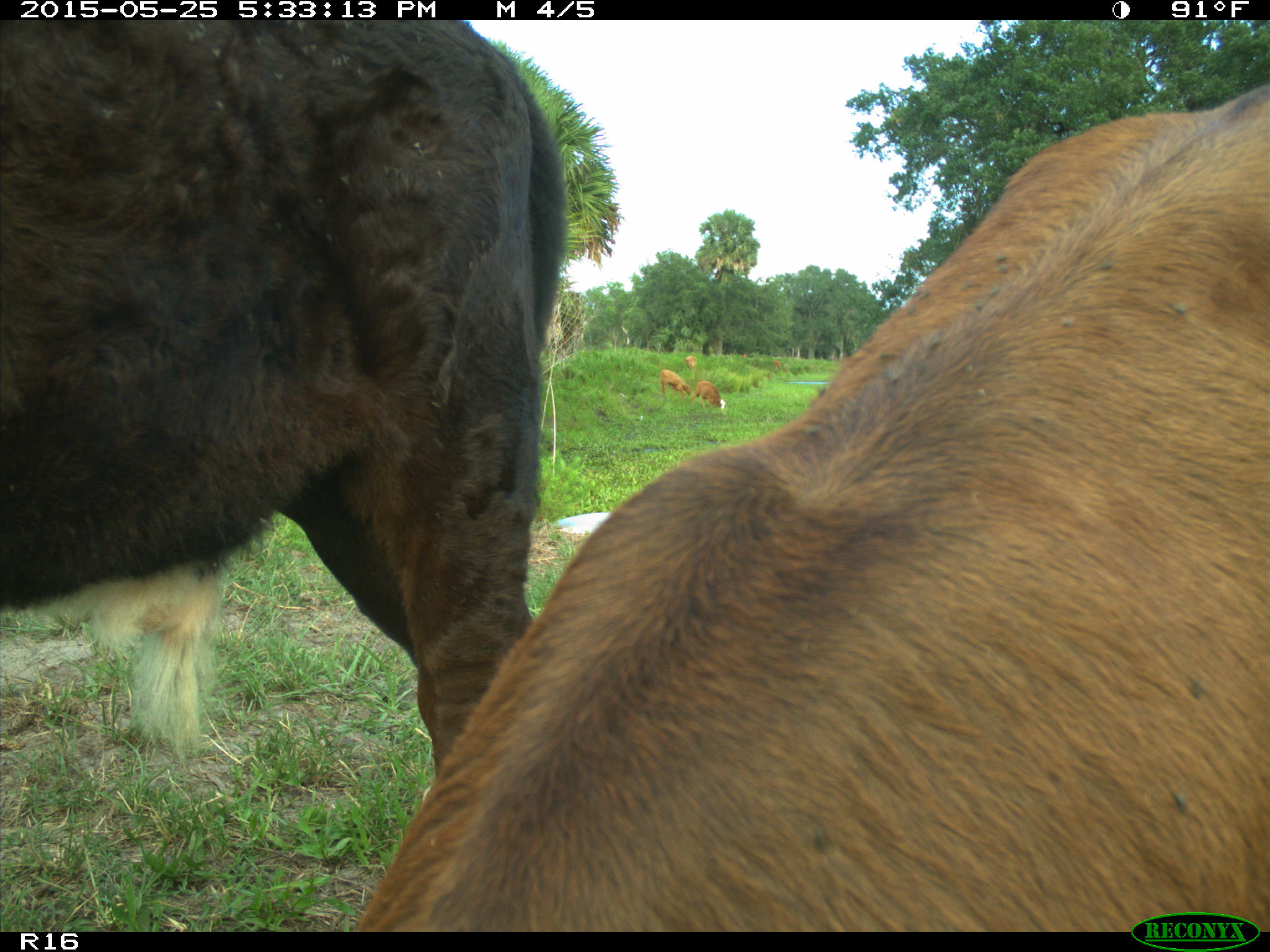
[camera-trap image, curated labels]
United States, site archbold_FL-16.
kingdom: Animalia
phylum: Chordata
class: Mammalia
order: Artiodactyla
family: Bovidae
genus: Bos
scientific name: Bos taurus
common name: domestic cow